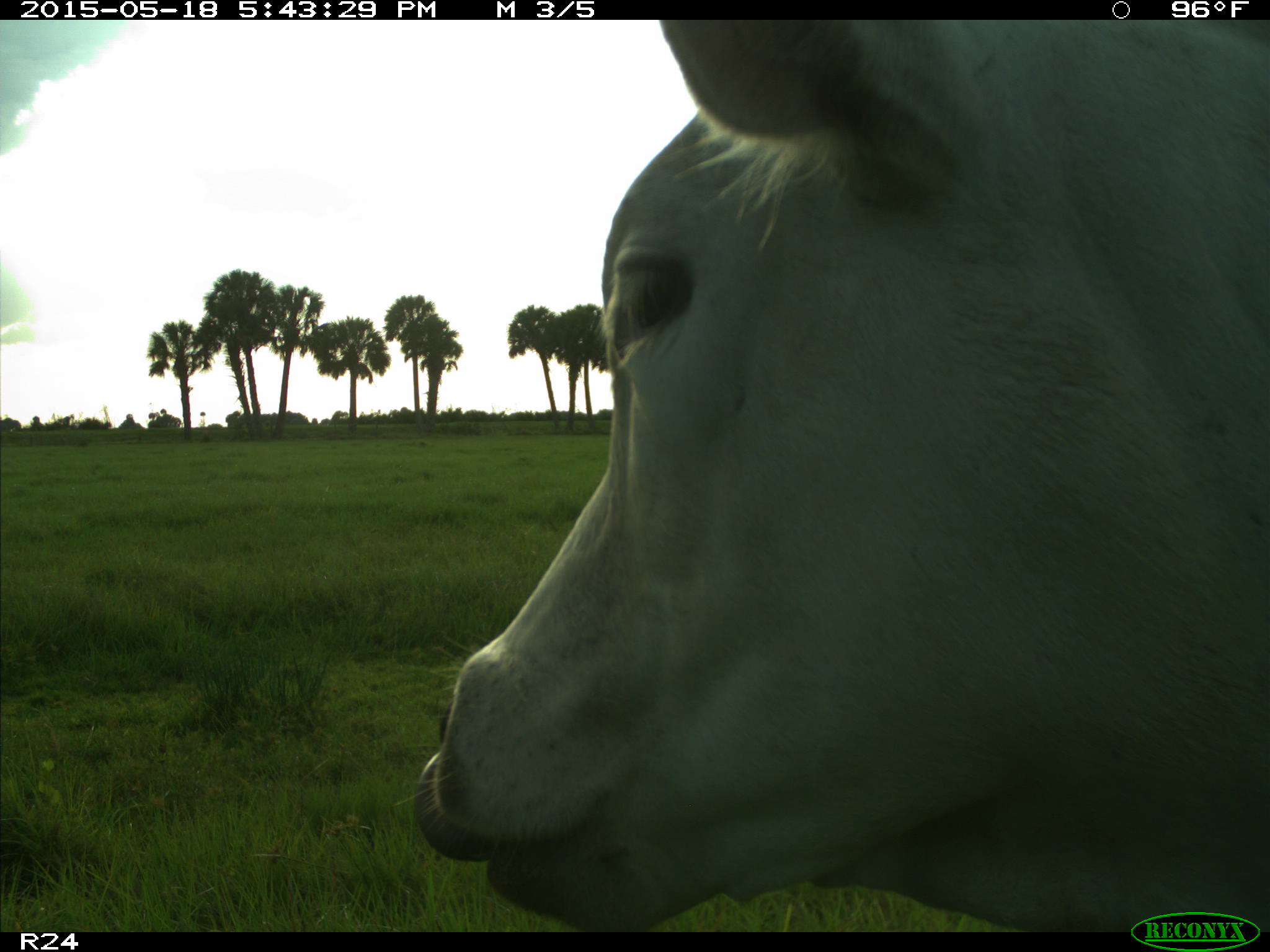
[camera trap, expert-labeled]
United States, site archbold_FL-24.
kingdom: Animalia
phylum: Chordata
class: Mammalia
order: Artiodactyla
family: Bovidae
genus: Bos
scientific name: Bos taurus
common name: domestic cow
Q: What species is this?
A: Bos taurus (domestic cow).